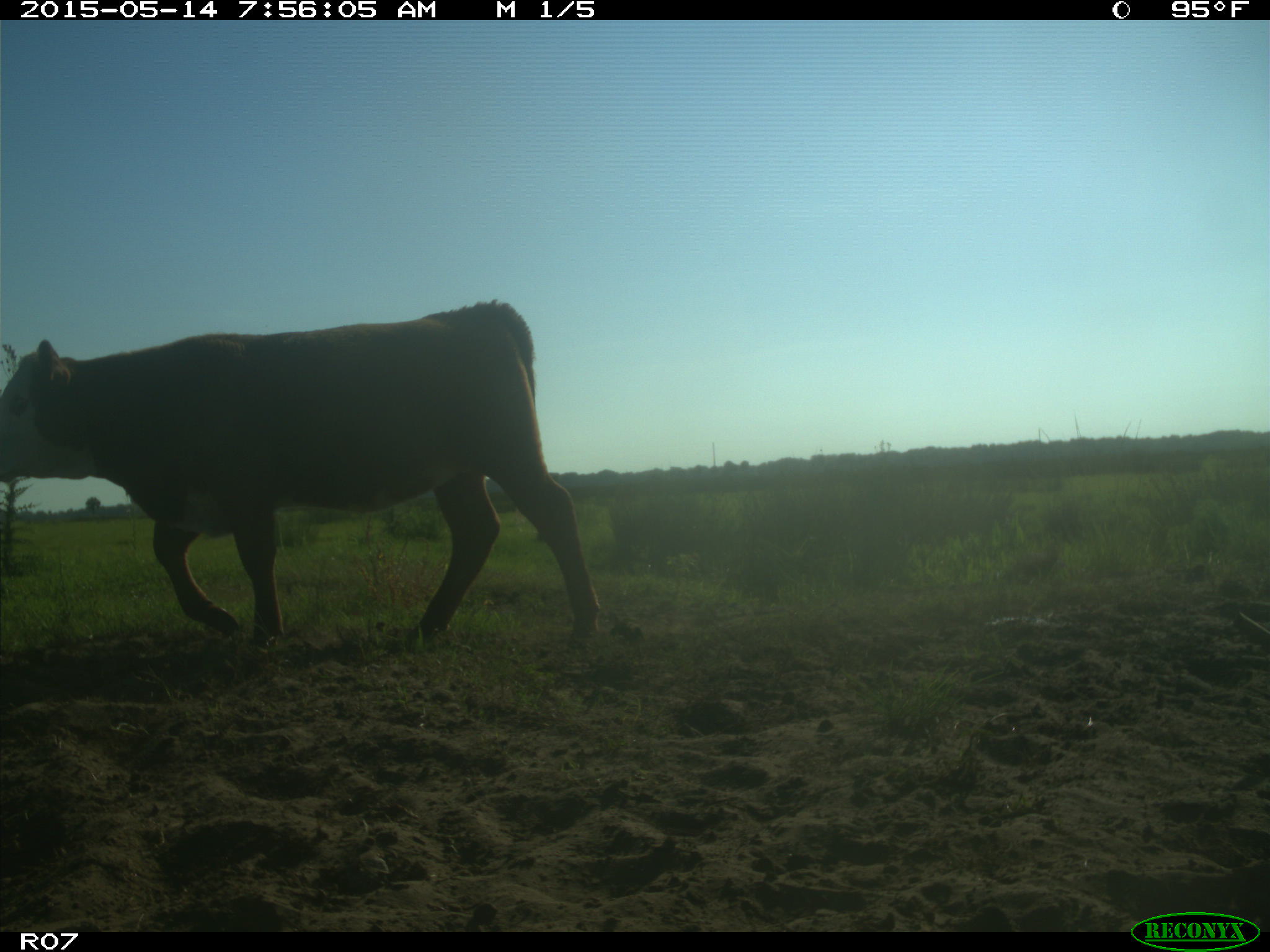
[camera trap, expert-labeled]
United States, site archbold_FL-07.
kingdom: Animalia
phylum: Chordata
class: Mammalia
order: Artiodactyla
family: Bovidae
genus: Bos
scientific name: Bos taurus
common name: domestic cow